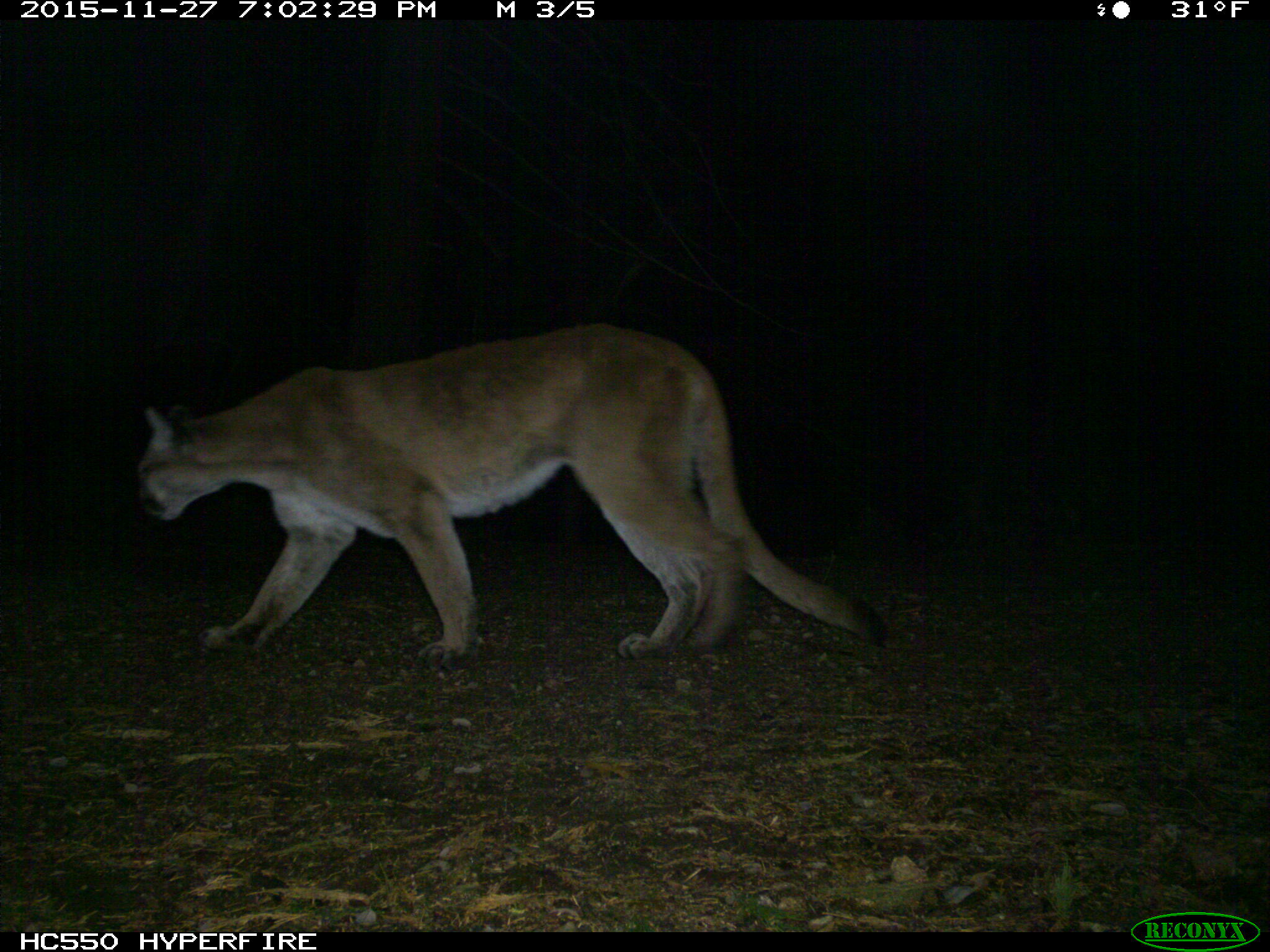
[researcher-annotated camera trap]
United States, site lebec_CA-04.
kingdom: Animalia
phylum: Chordata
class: Mammalia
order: Carnivora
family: Felidae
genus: Puma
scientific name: Puma concolor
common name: mountain lion